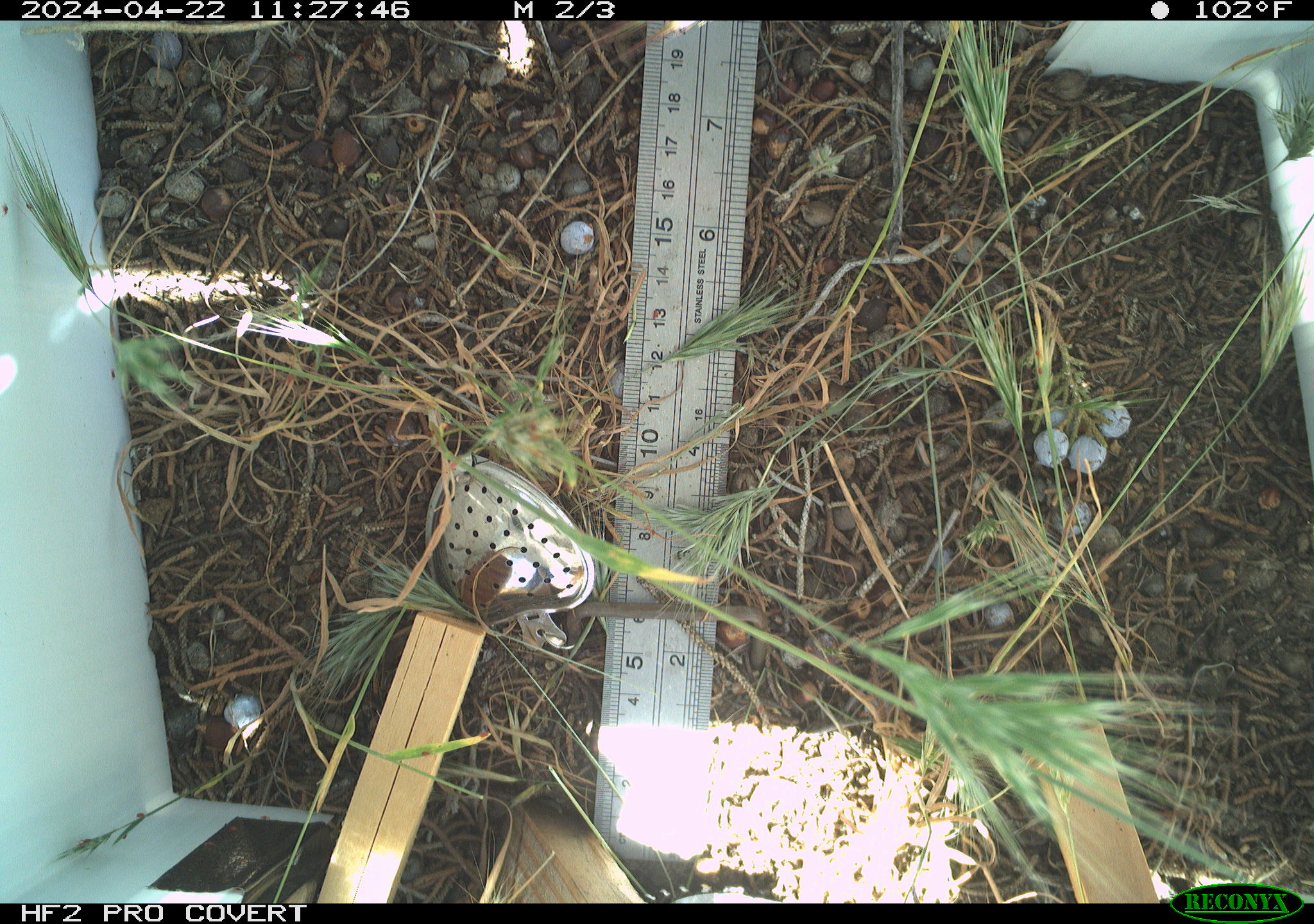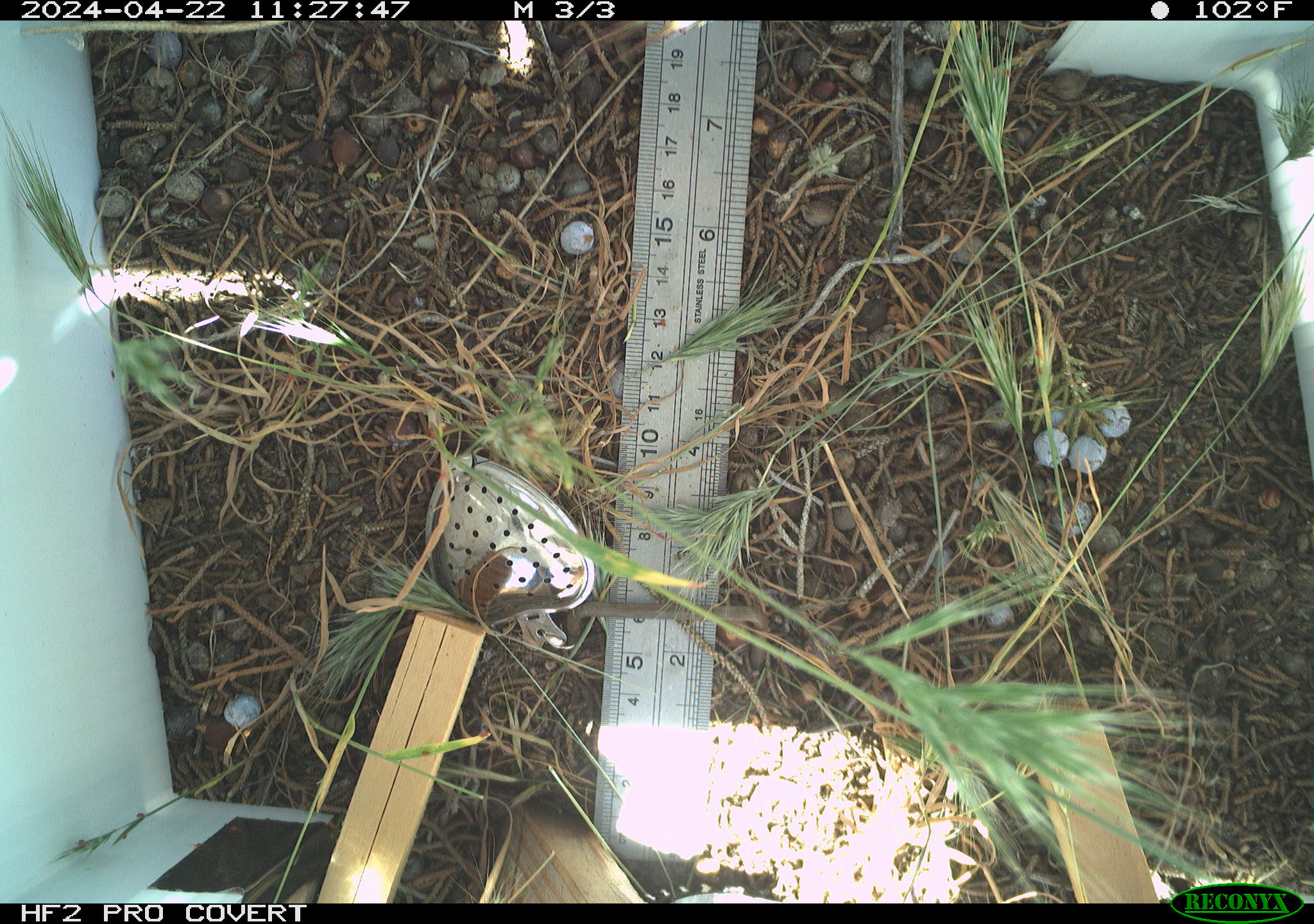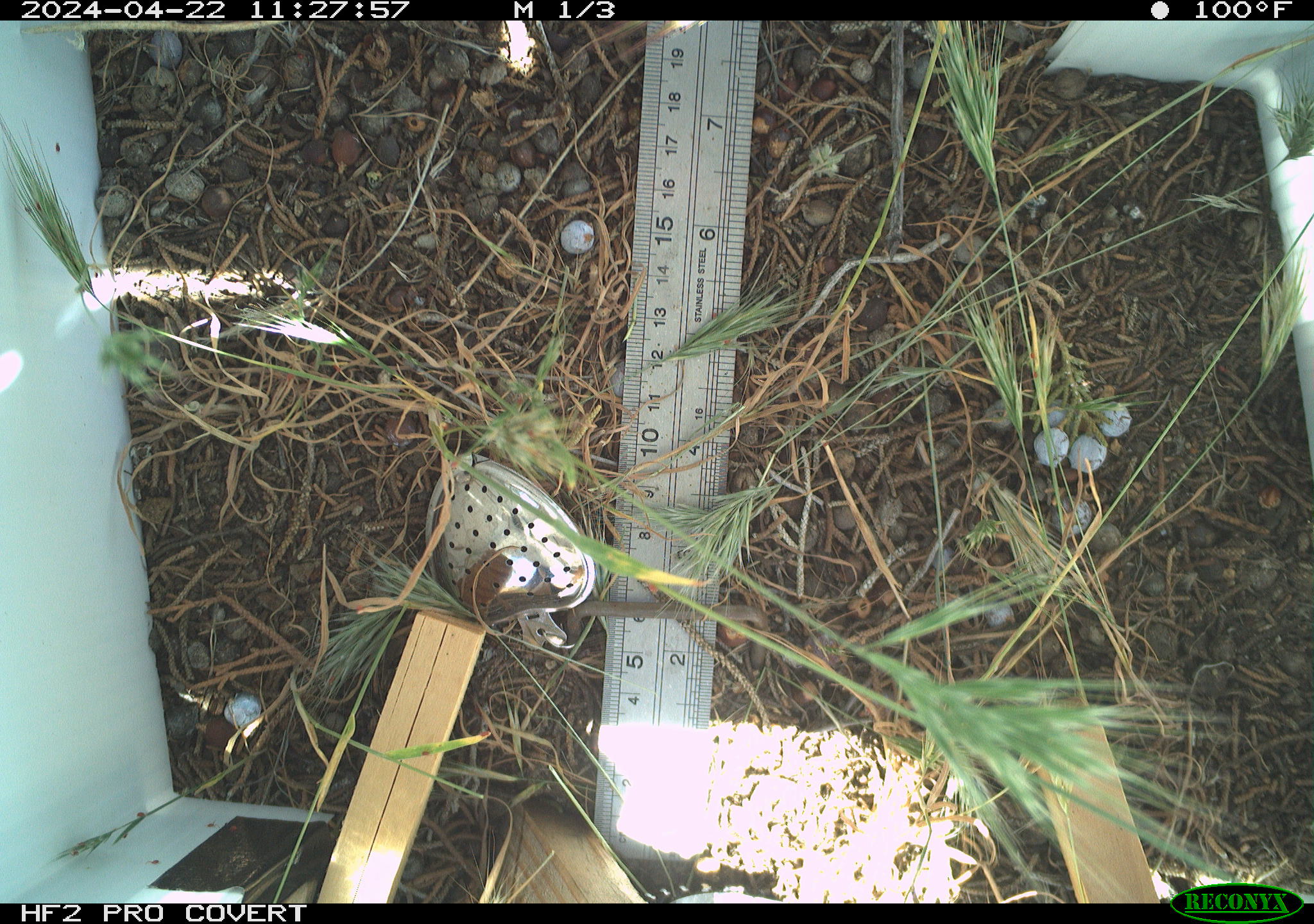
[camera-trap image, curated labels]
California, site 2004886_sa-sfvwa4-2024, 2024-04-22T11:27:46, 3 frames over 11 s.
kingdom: Animalia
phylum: Arthropoda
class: Insecta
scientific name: Insecta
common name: insect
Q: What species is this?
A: Insect (Insecta).